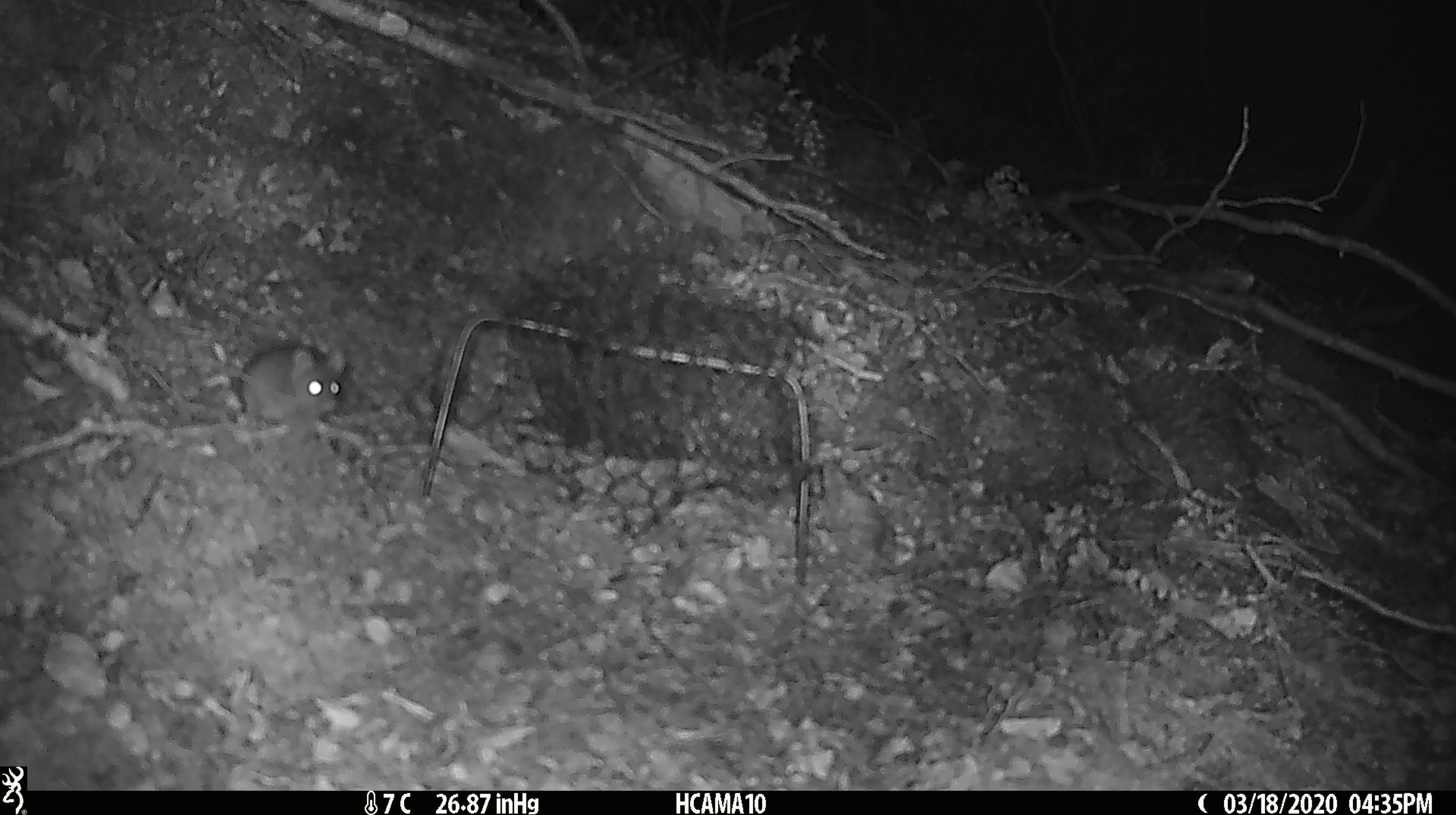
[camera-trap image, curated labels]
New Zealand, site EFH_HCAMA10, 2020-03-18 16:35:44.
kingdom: Animalia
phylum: Chordata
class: Mammalia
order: Rodentia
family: Muridae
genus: Mus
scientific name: Mus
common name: mouse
Mouse (Mus).